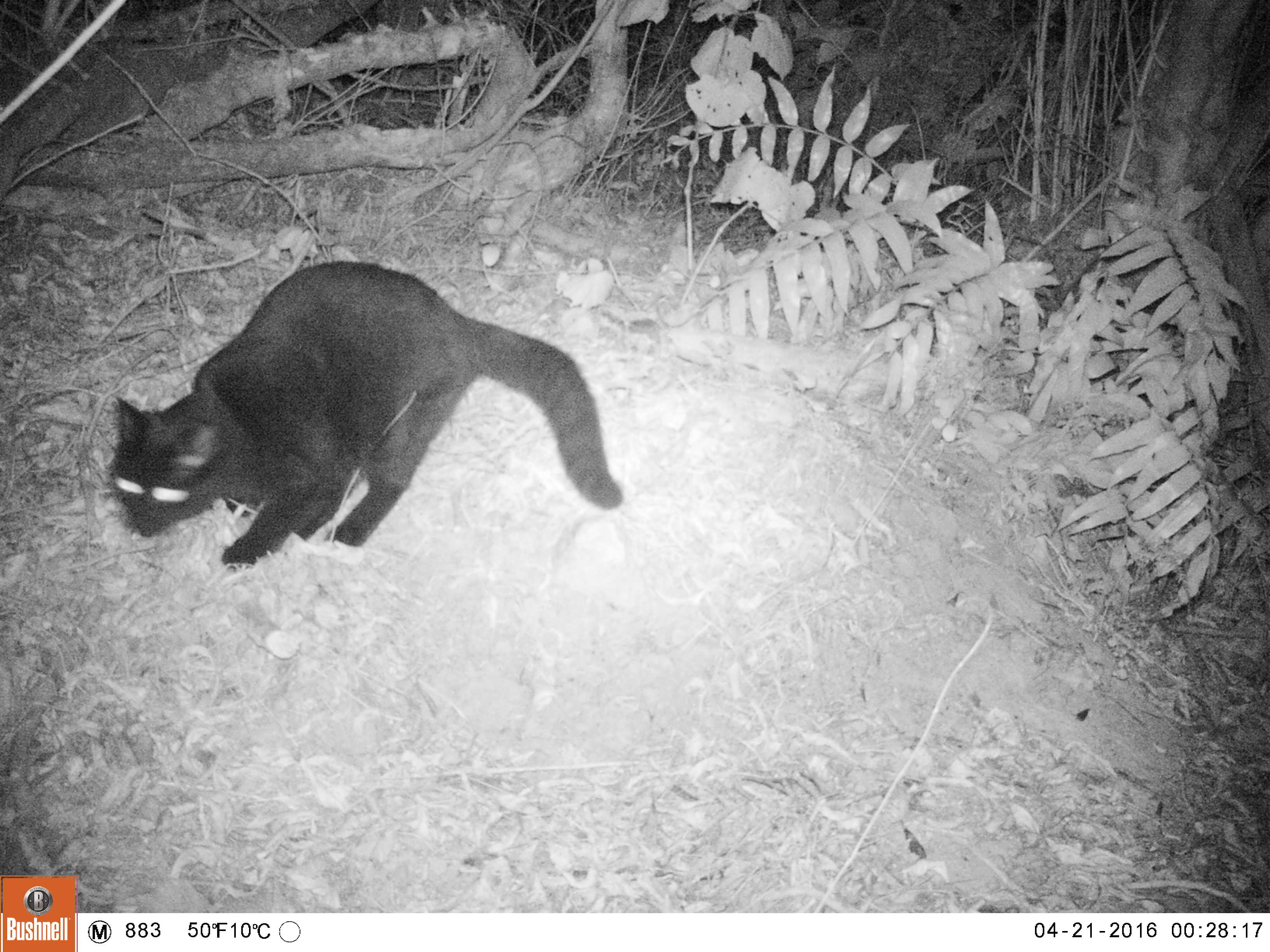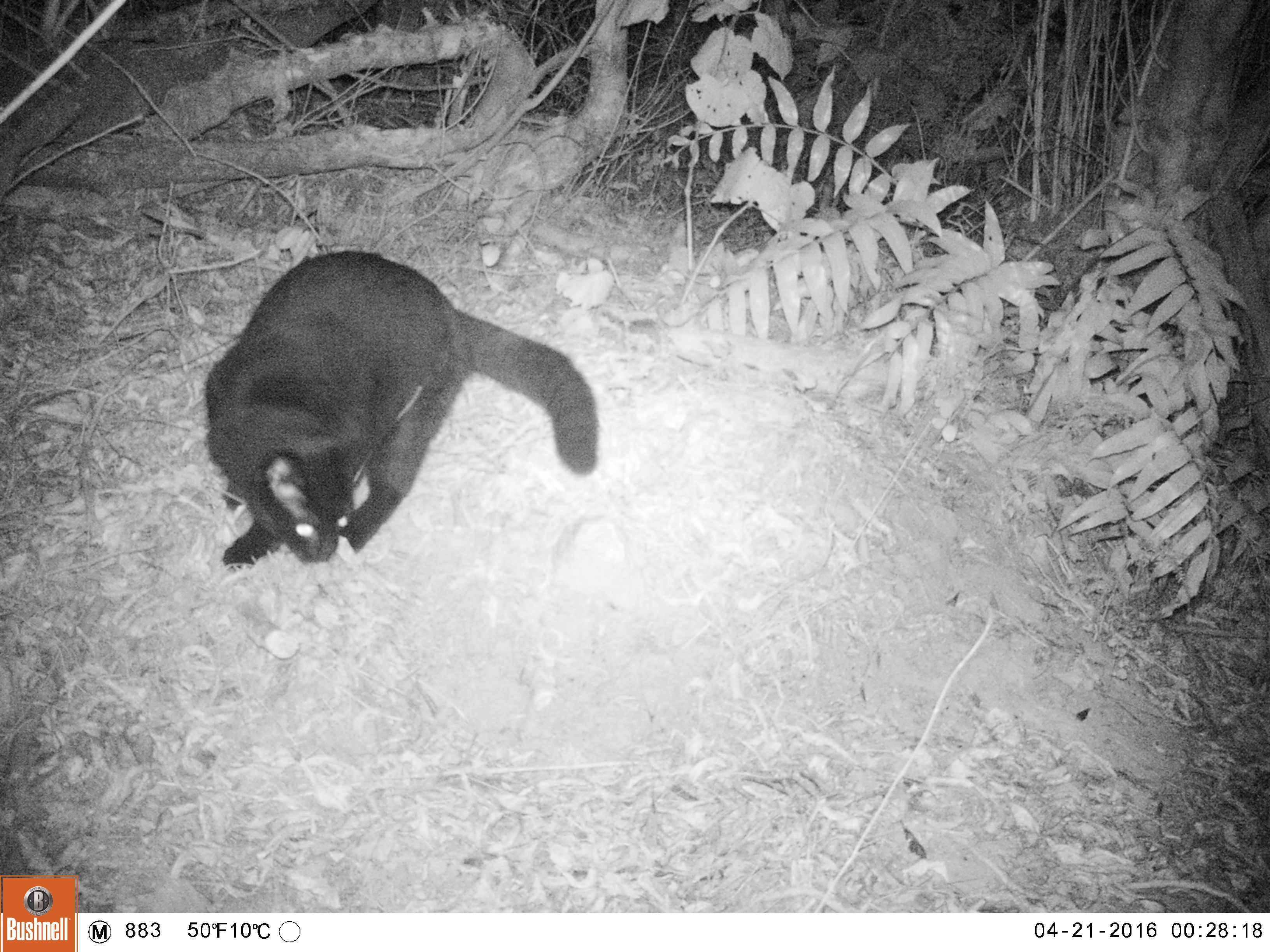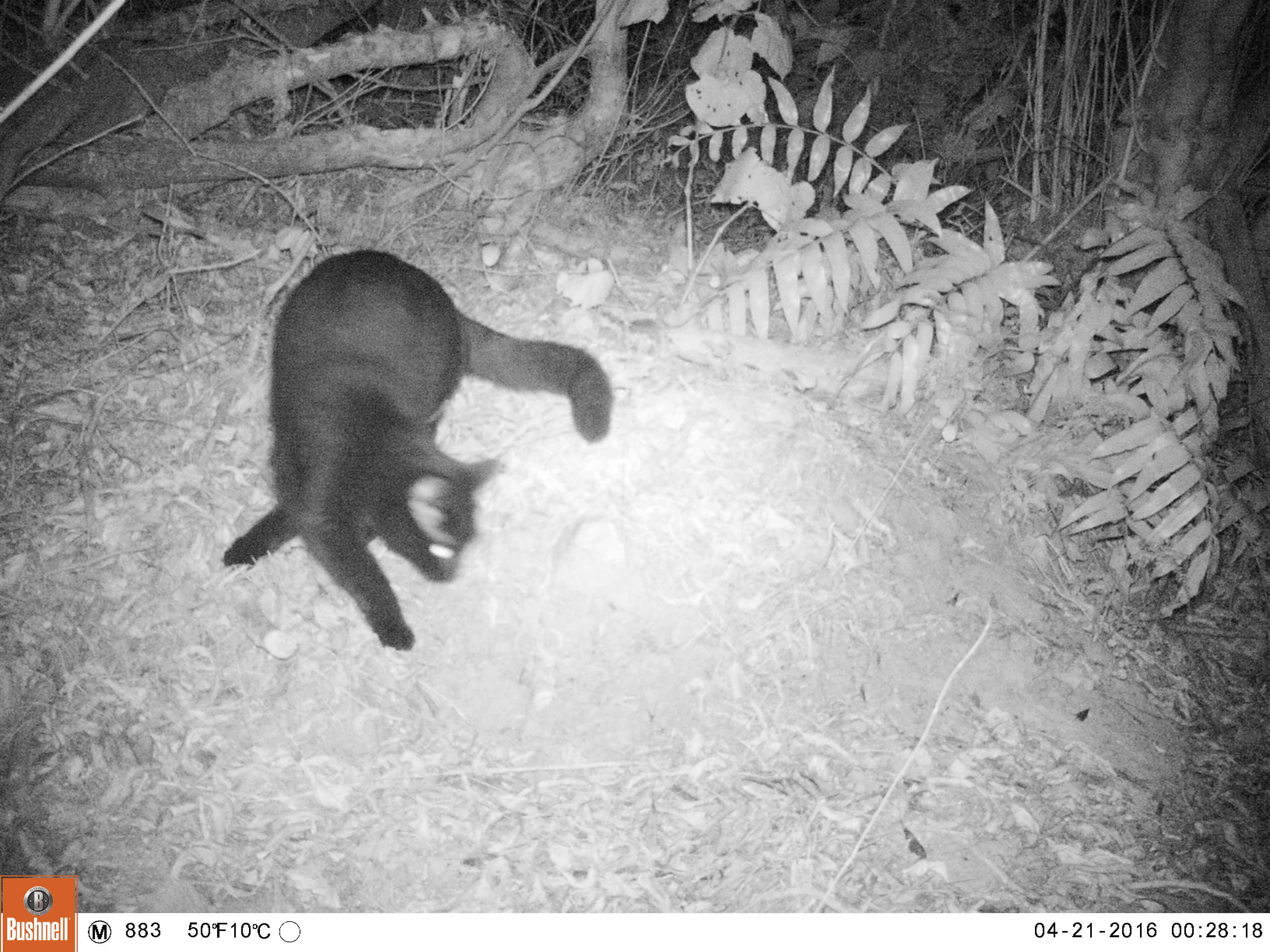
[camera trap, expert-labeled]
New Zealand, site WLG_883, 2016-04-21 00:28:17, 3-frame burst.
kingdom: Animalia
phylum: Chordata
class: Mammalia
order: Carnivora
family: Felidae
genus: Felis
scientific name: Felis catus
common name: domestic cat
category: cat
Cat (domestic cat) (Felis catus).